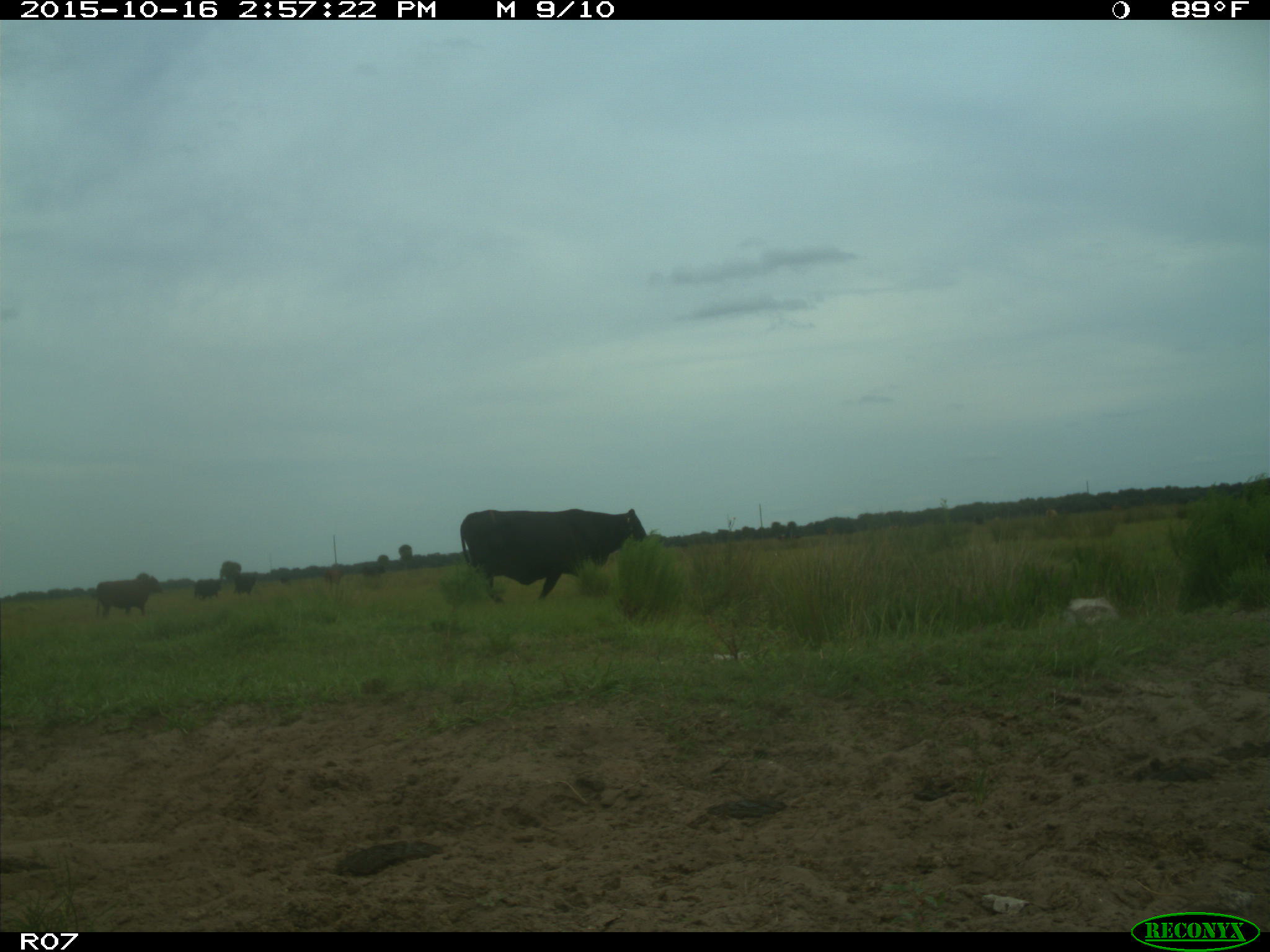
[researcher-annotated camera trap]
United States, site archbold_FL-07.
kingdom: Animalia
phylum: Chordata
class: Mammalia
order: Artiodactyla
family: Bovidae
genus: Bos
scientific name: Bos taurus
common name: domestic cow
Bos taurus (domestic cow).